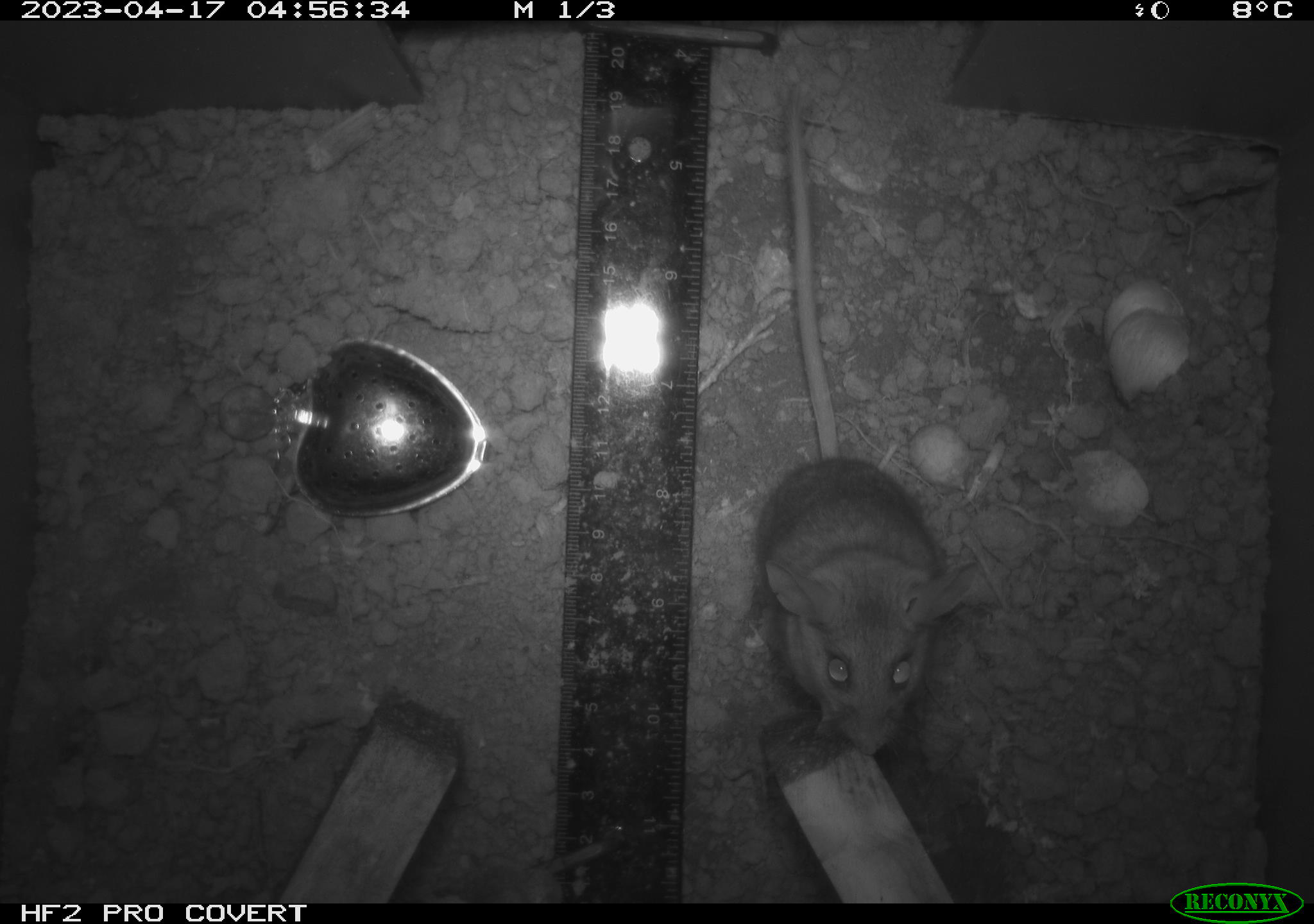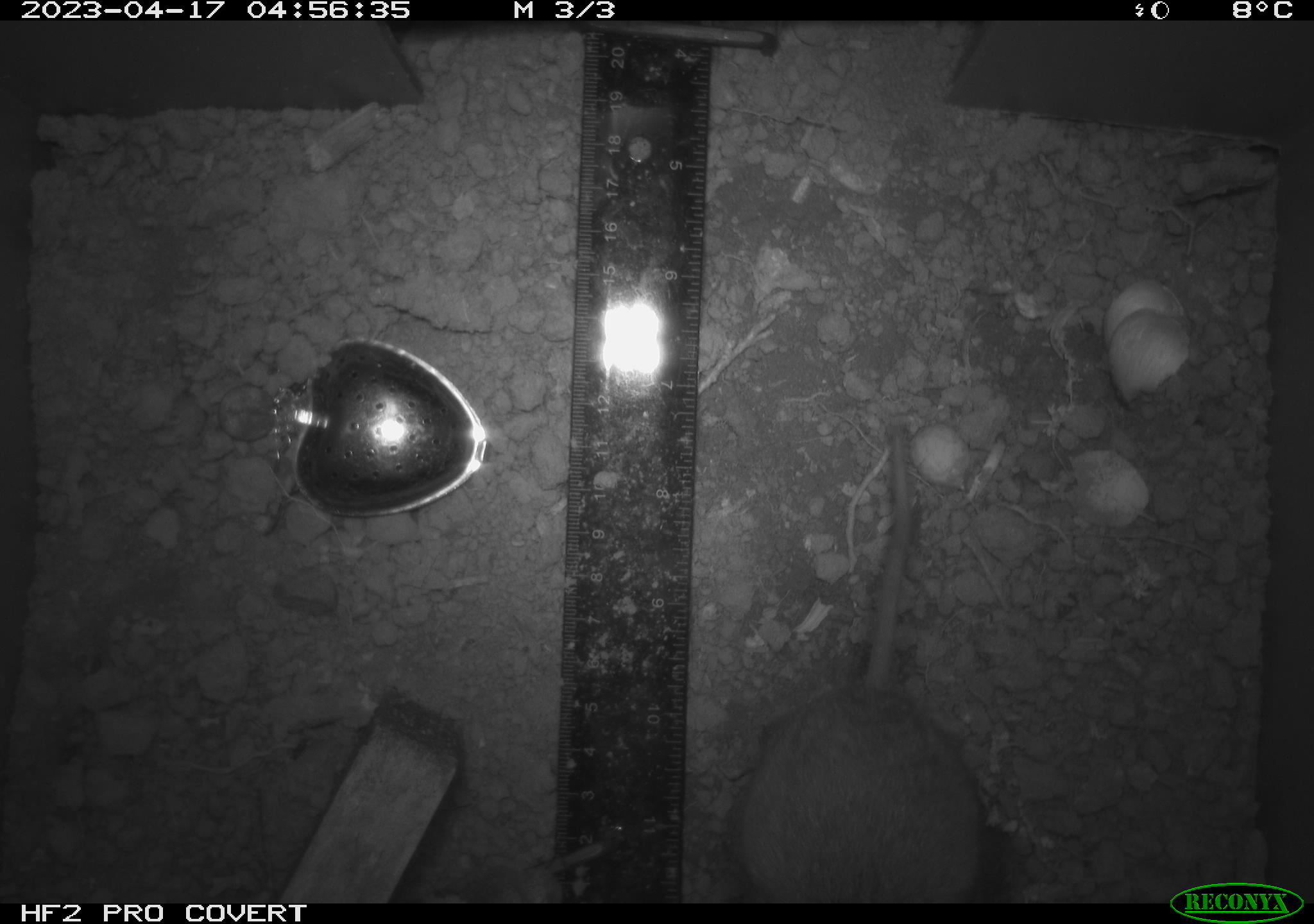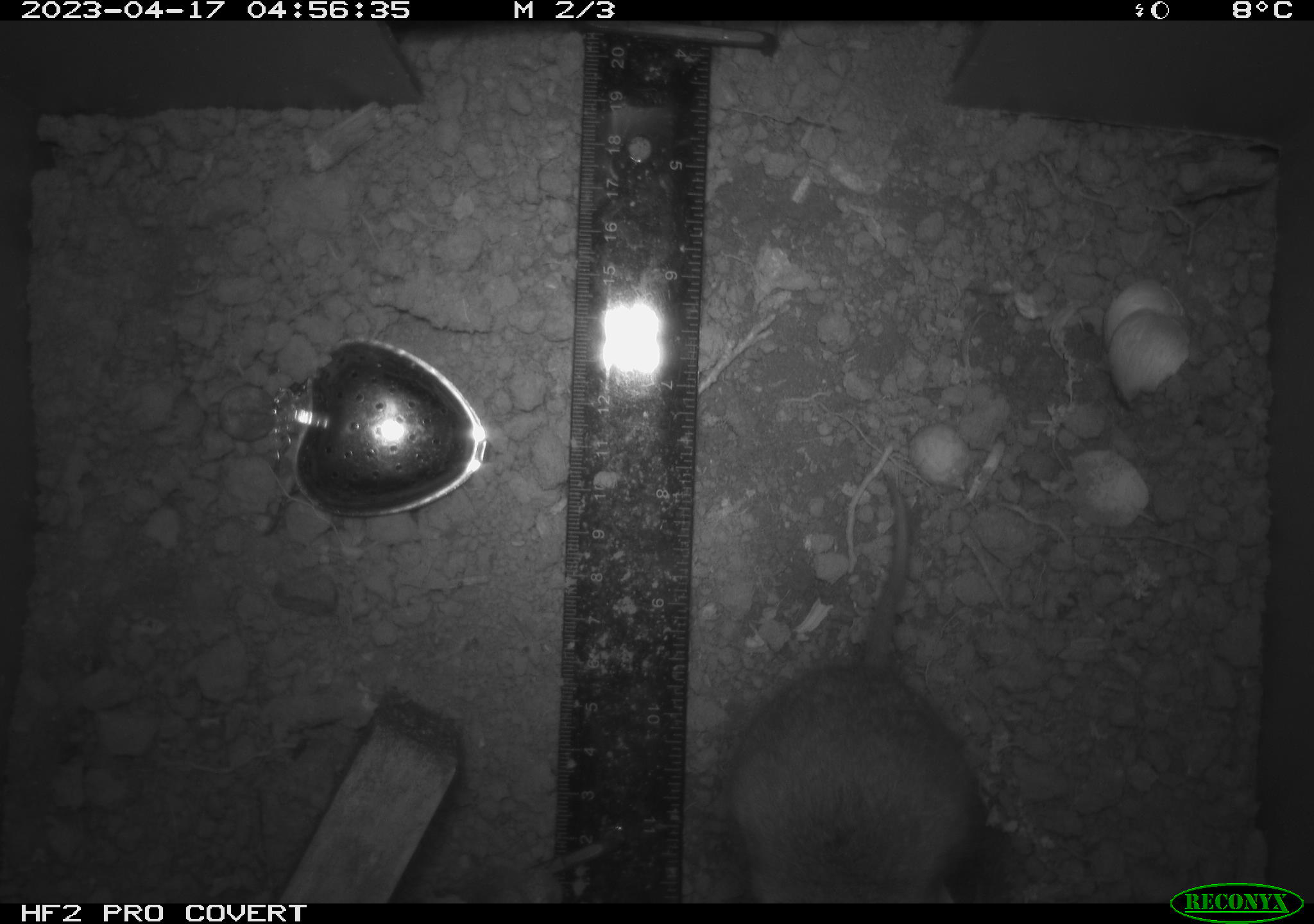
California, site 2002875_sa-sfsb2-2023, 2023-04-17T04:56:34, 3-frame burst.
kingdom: Animalia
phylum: Chordata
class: Mammalia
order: Rodentia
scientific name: Rodentia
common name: mouse species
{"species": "mouse species (Rodentia)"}